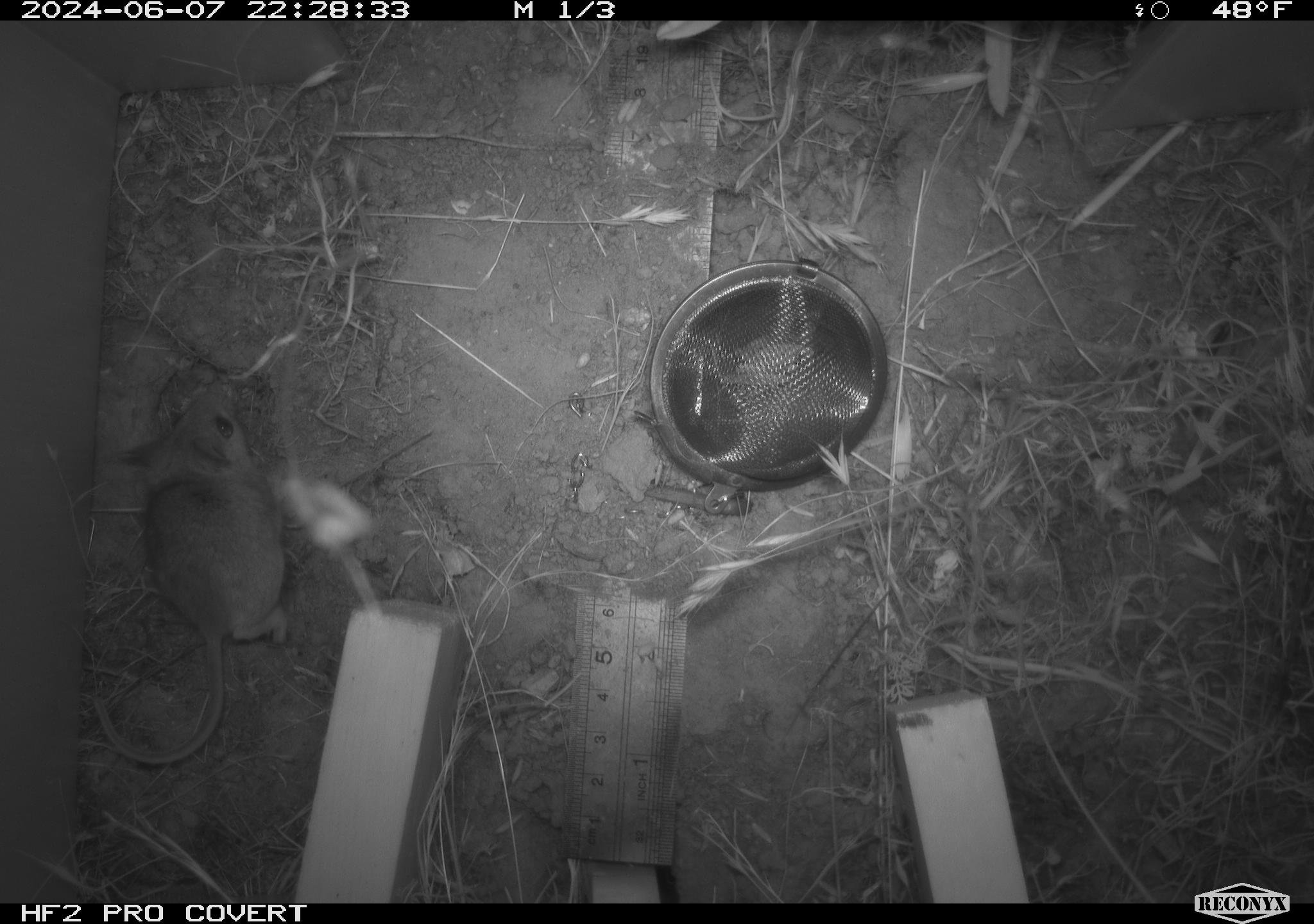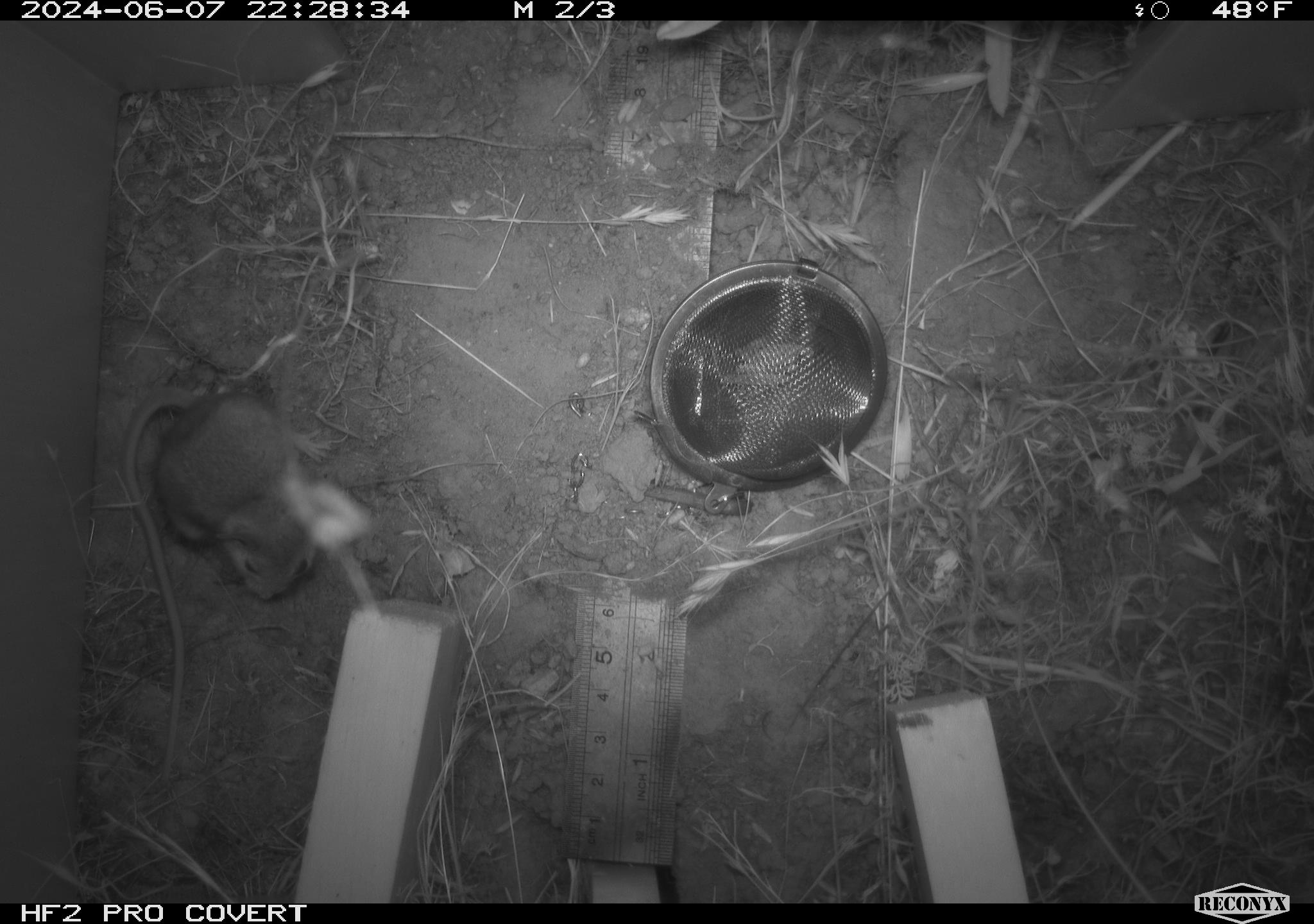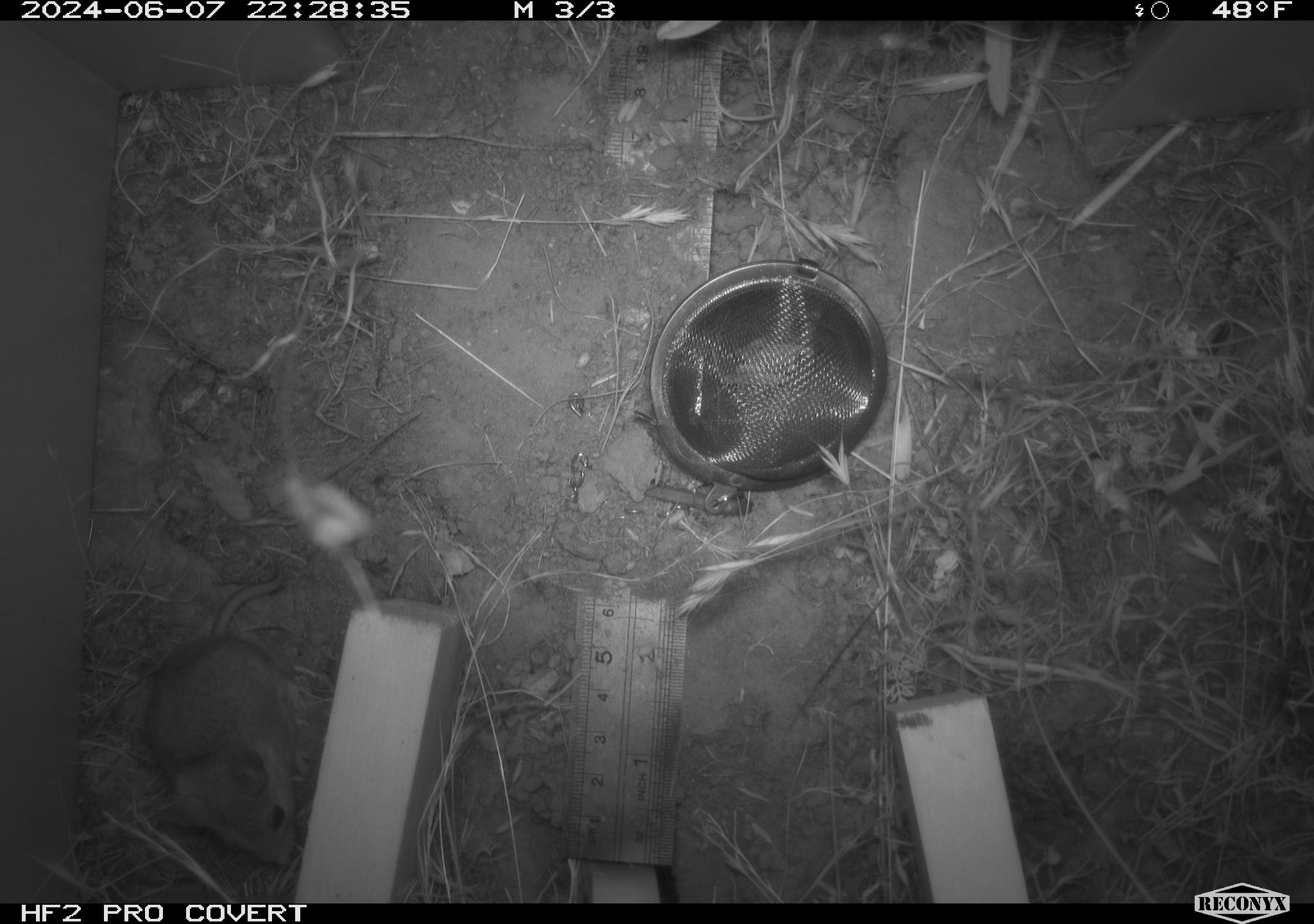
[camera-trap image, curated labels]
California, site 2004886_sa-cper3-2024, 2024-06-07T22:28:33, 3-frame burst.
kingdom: Animalia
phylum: Chordata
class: Mammalia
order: Rodentia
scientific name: Rodentia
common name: rodent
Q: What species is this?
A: Rodent (Rodentia).